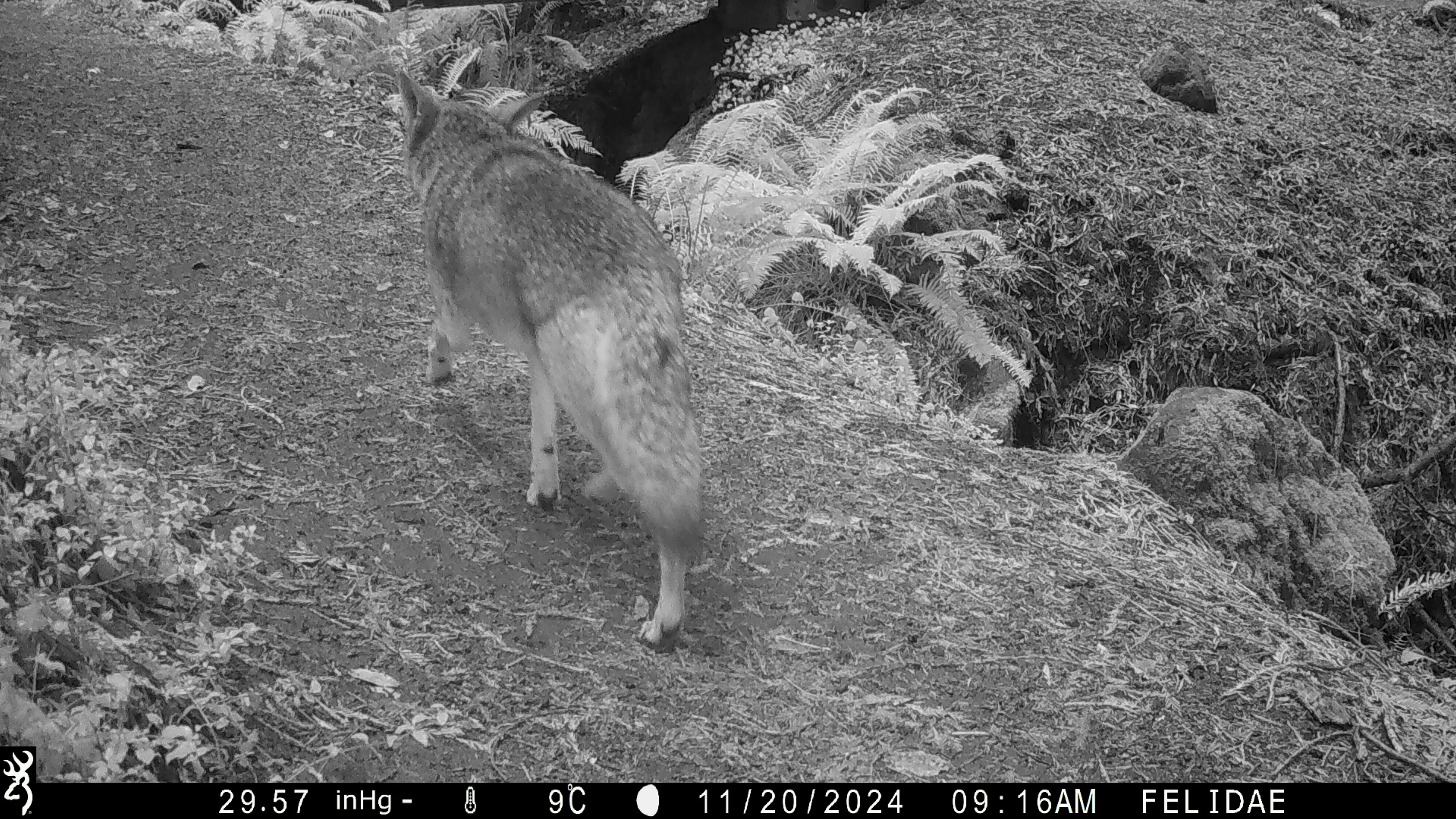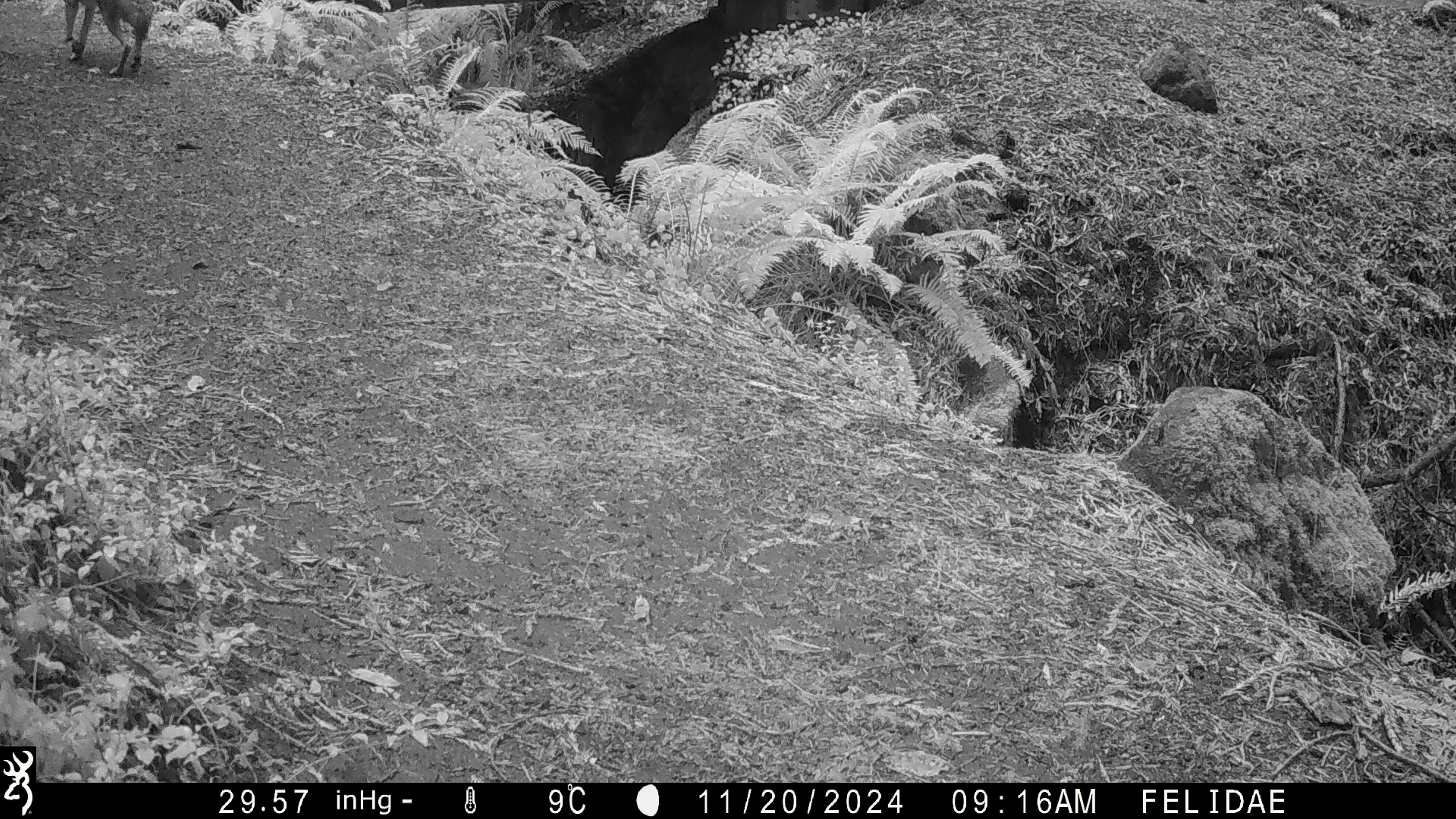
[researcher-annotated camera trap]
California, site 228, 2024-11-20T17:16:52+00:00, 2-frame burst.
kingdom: Animalia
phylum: Chordata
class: Mammalia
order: Carnivora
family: Canidae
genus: Canis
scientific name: Canis latrans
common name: coyote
Coyote (Canis latrans).